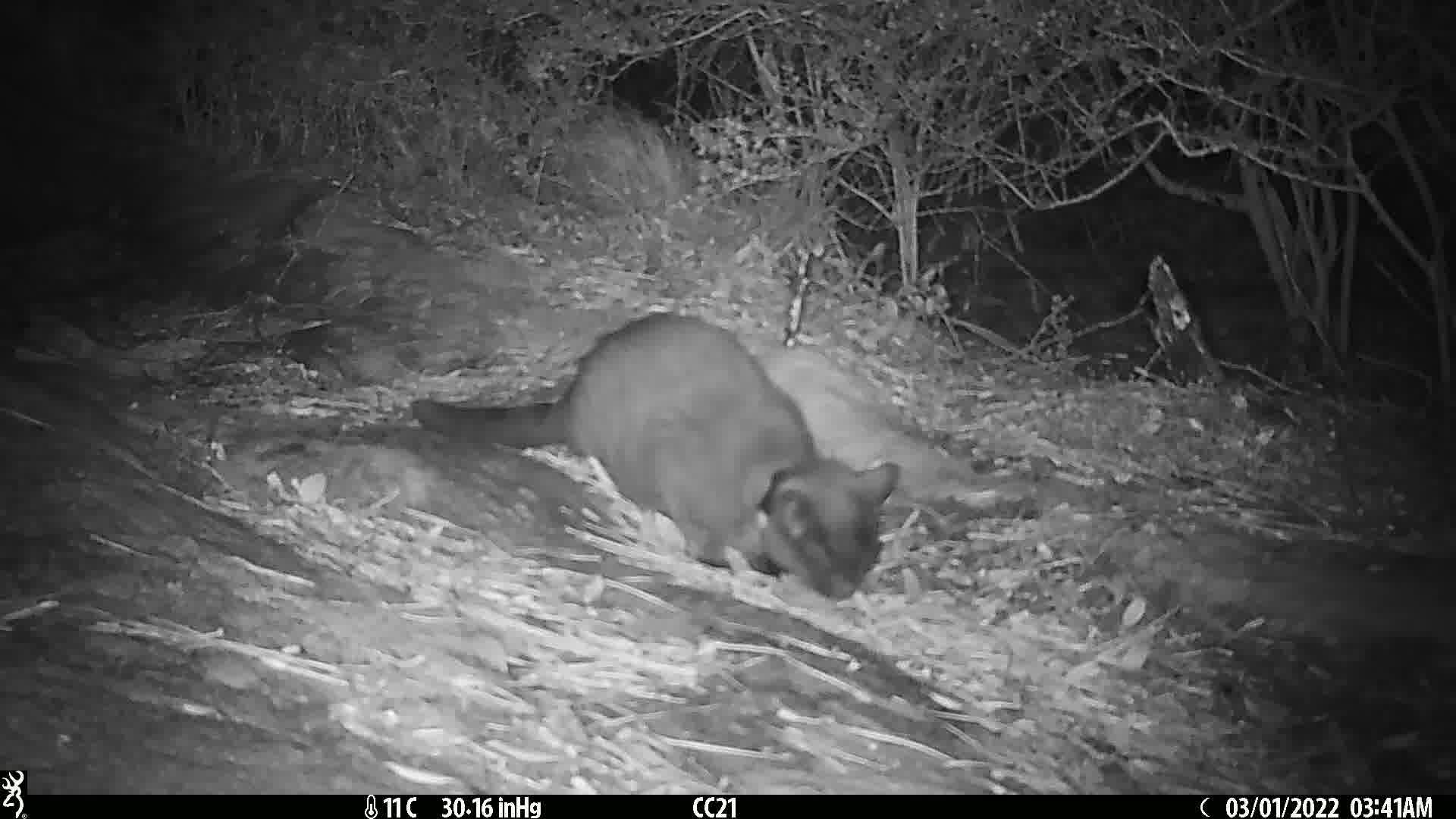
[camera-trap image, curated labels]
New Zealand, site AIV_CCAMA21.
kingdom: Animalia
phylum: Chordata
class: Mammalia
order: Carnivora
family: Felidae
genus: Felis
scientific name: Felis catus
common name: domestic cat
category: cat